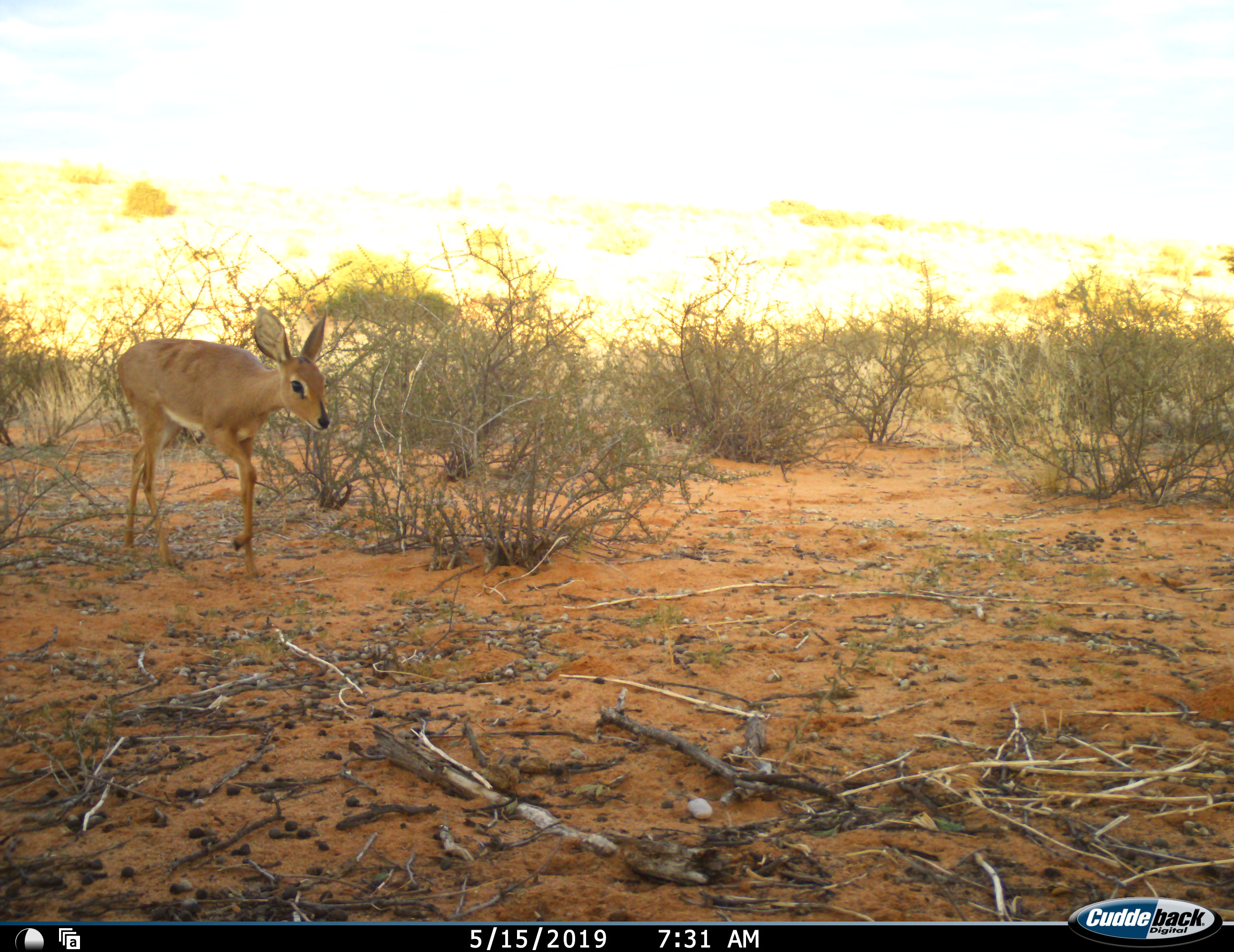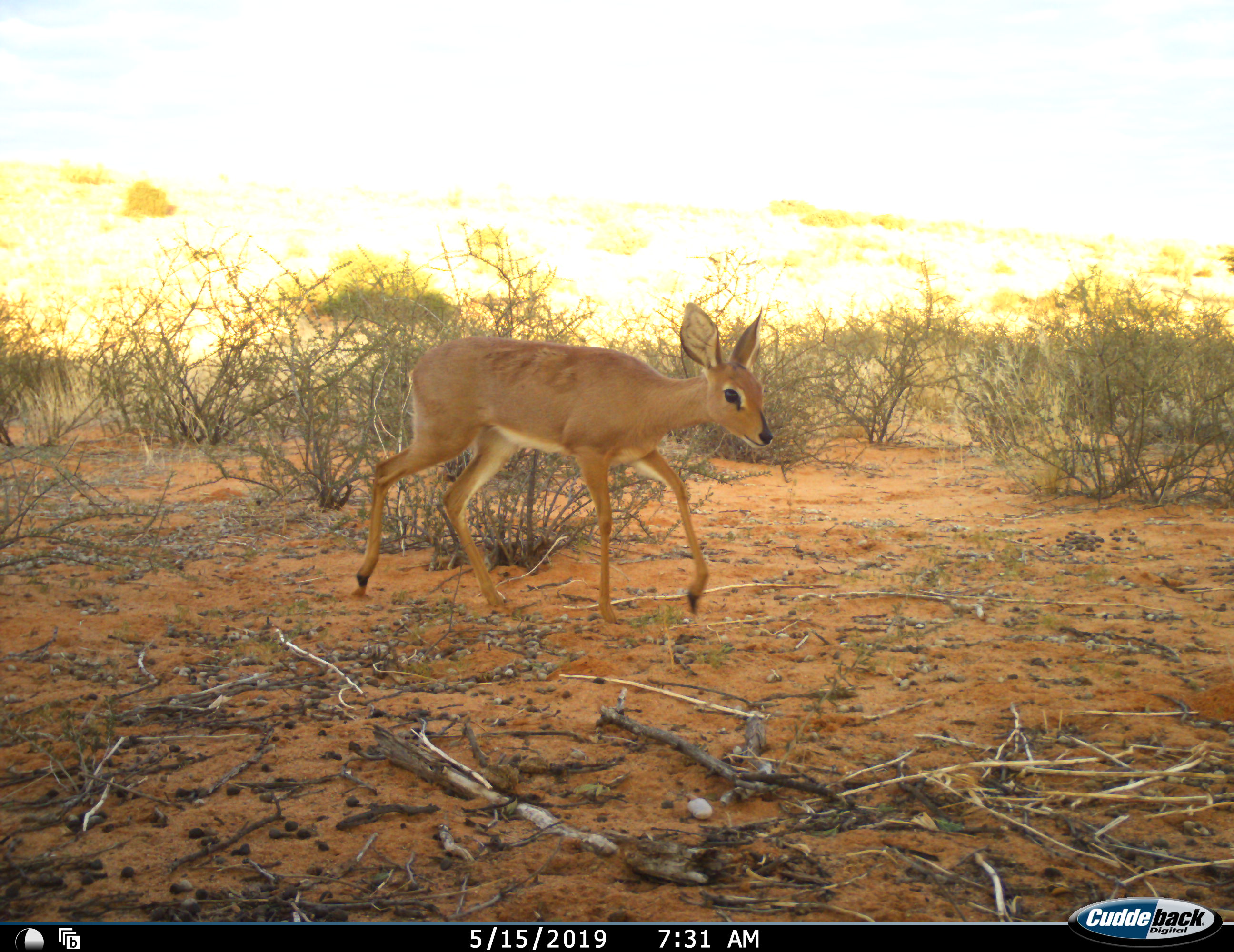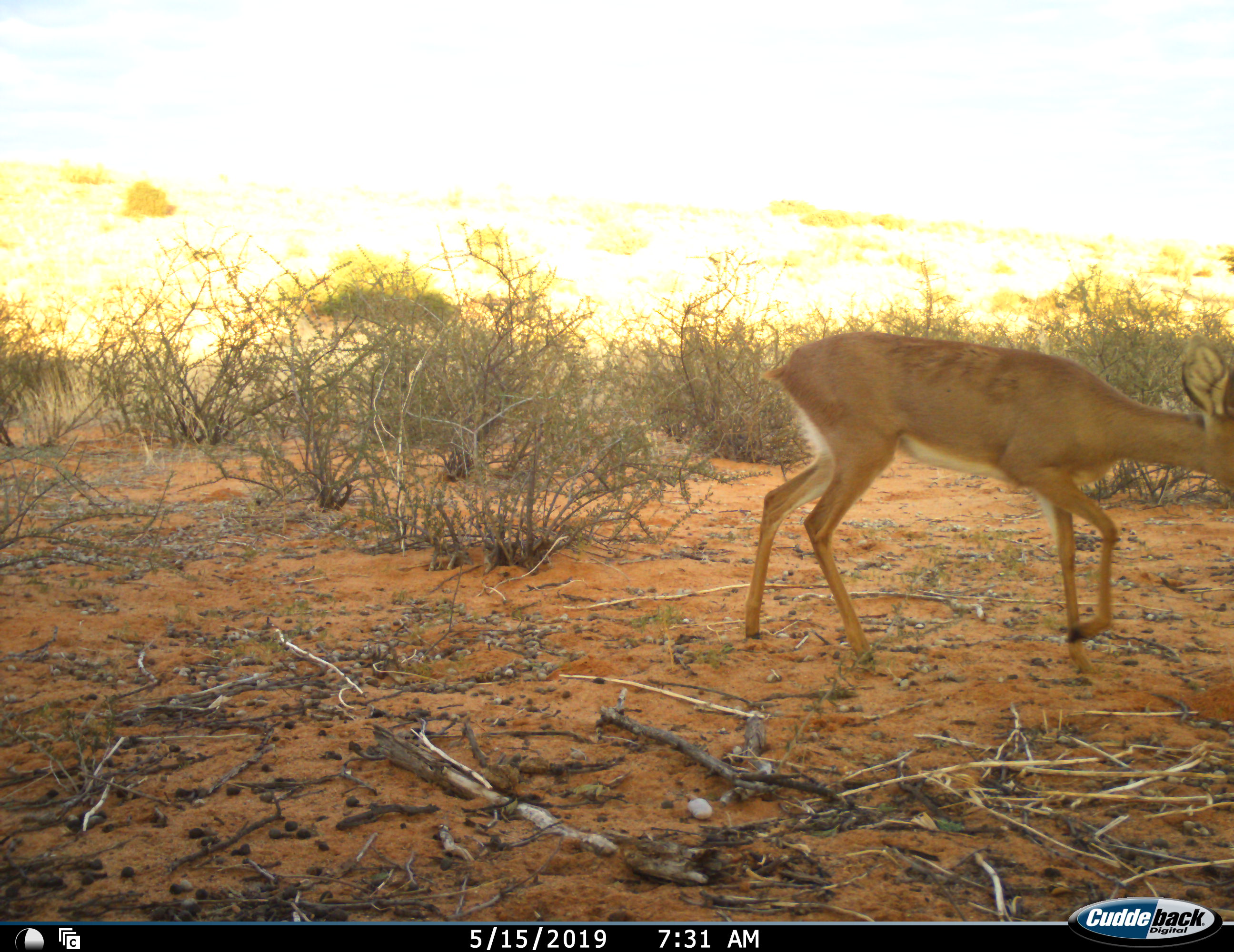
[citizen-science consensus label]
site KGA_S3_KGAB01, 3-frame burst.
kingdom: Animalia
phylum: Chordata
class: Mammalia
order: Artiodactyla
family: Bovidae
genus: Raphicerus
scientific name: Raphicerus campestris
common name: steenbok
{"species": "steenbok (Raphicerus campestris)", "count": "1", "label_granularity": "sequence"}